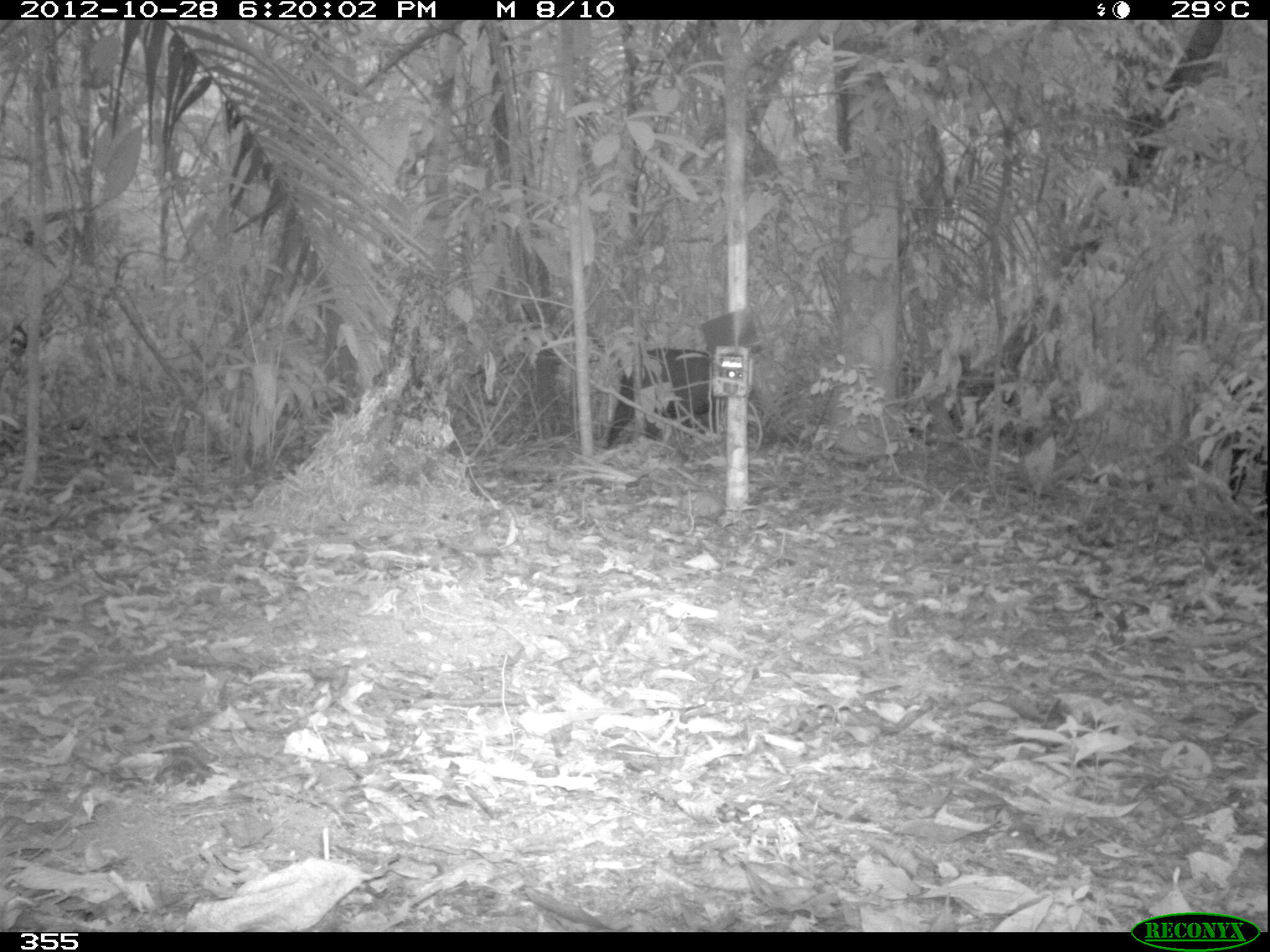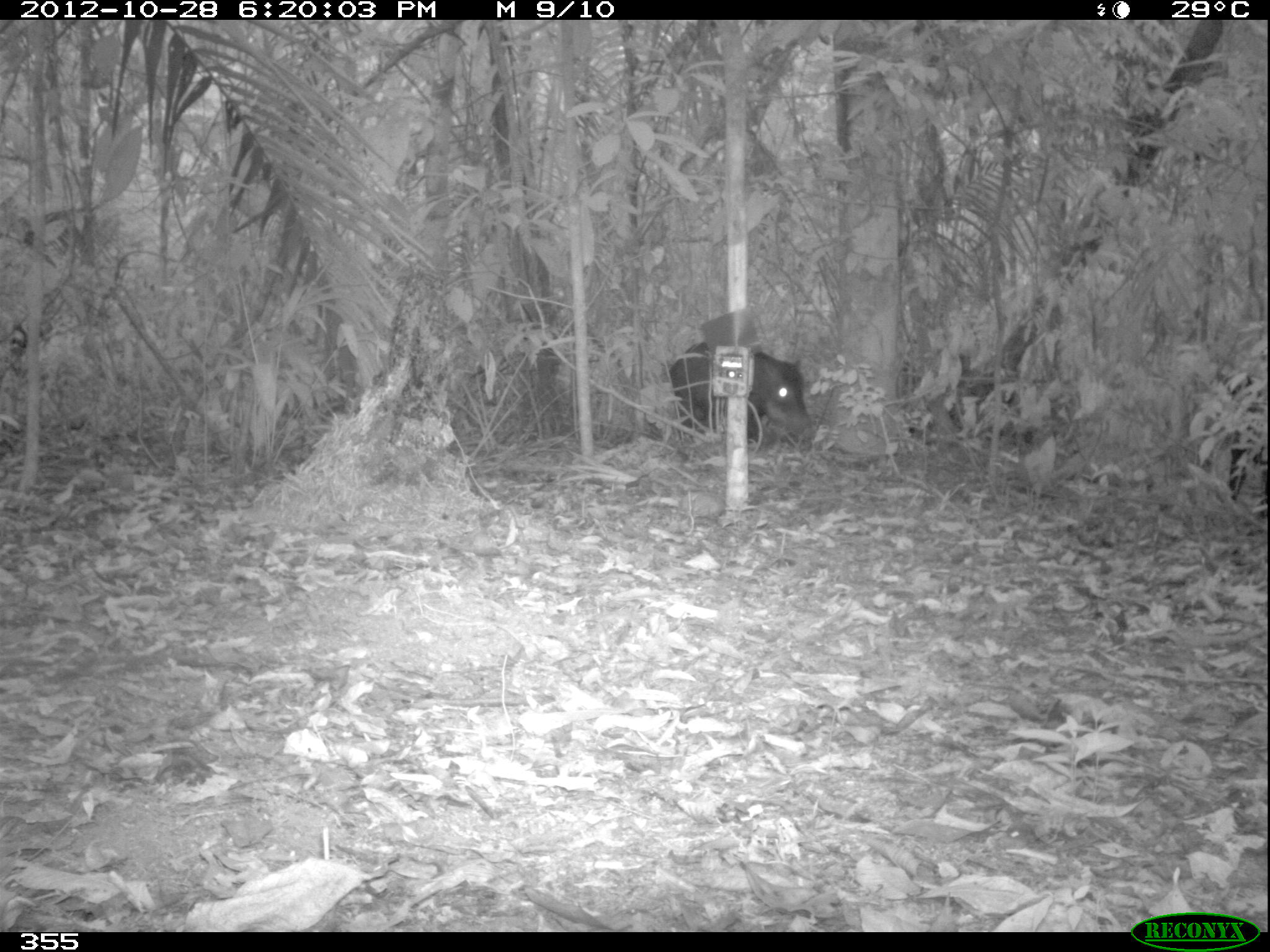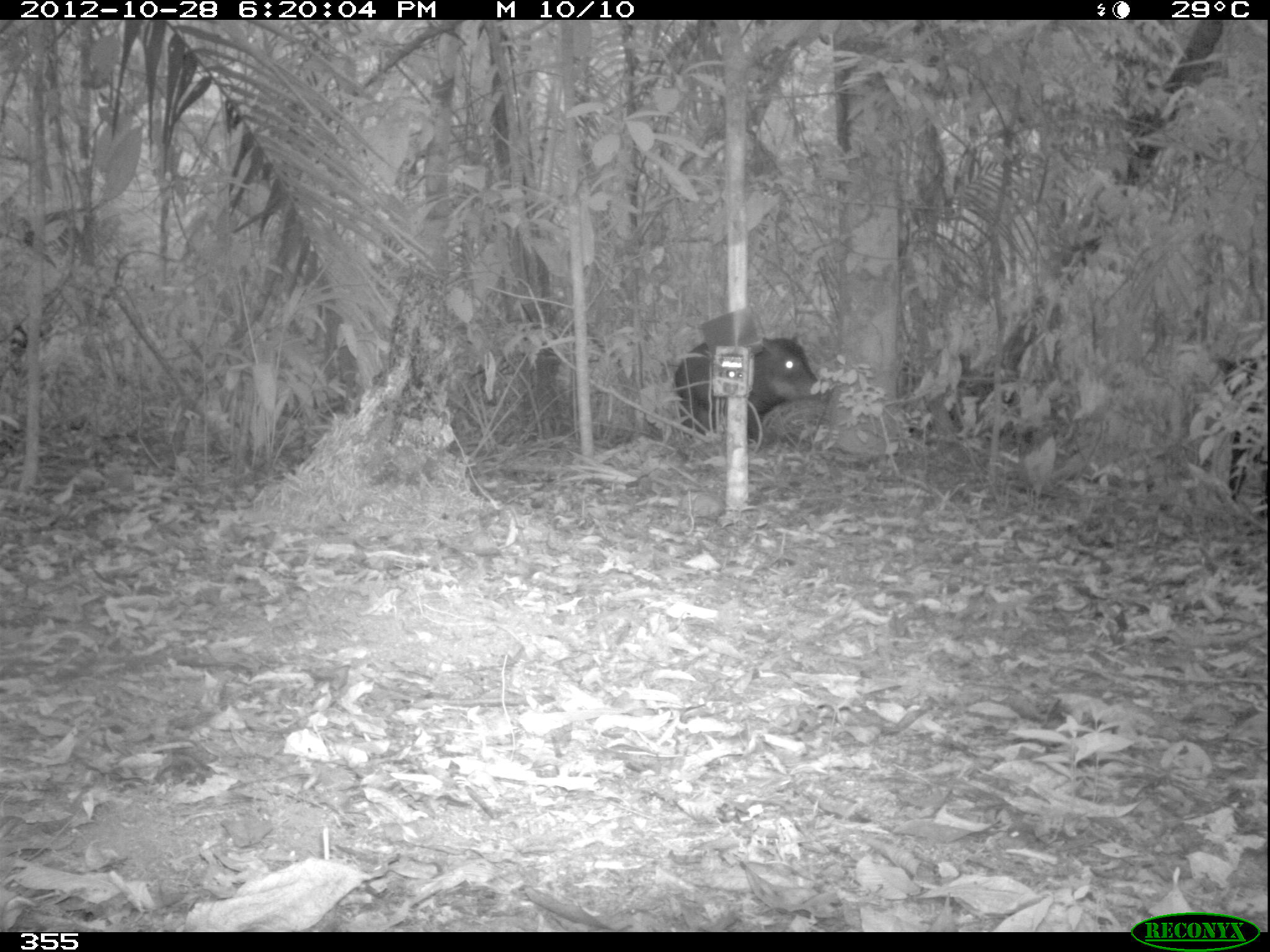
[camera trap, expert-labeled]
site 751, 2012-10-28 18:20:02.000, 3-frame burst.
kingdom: Animalia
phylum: Chordata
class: Mammalia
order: Artiodactyla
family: Tayassuidae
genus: Tayassu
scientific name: Tayassu pecari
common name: white-lipped peccary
Tayassu pecari (white-lipped peccary).